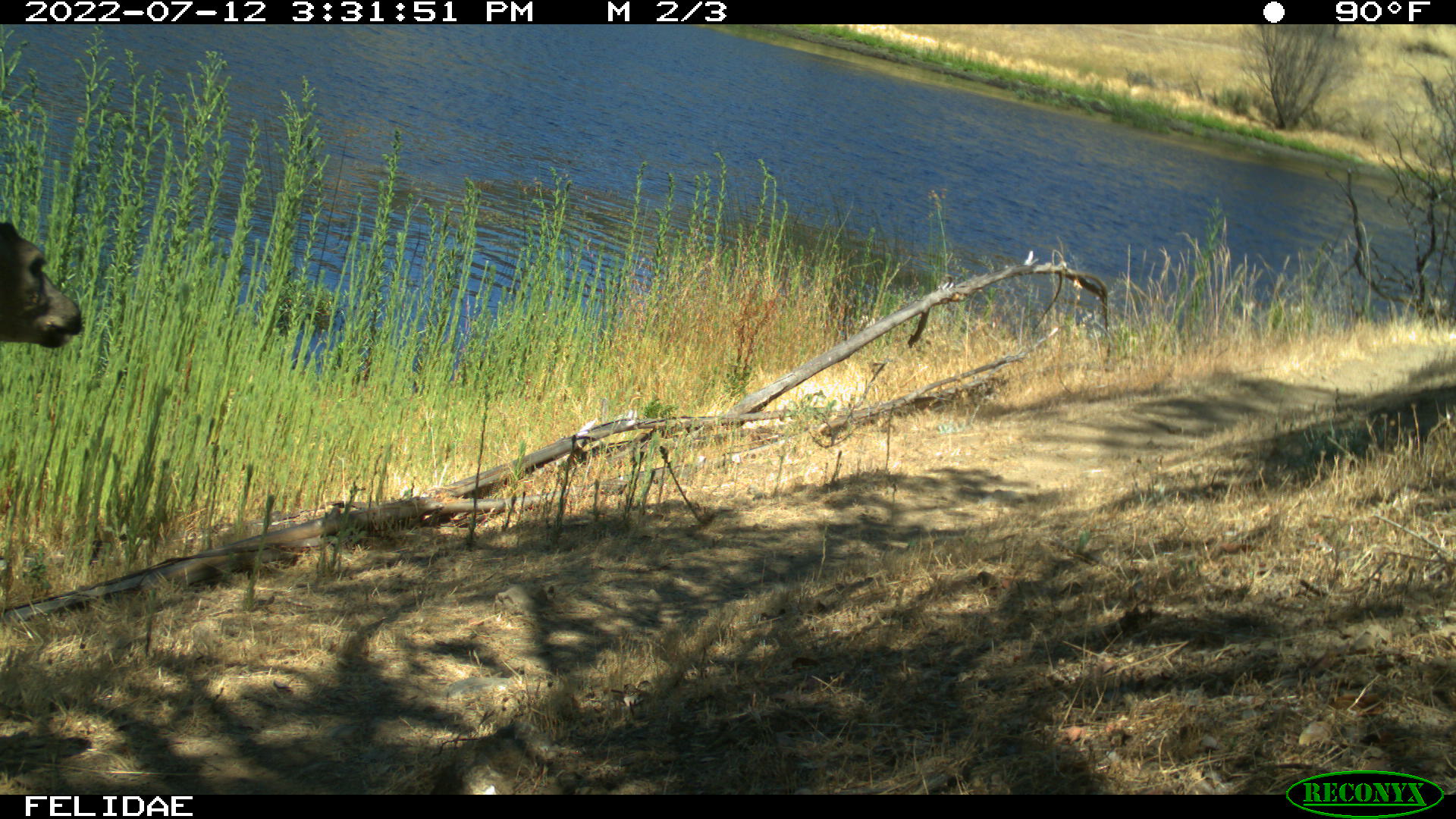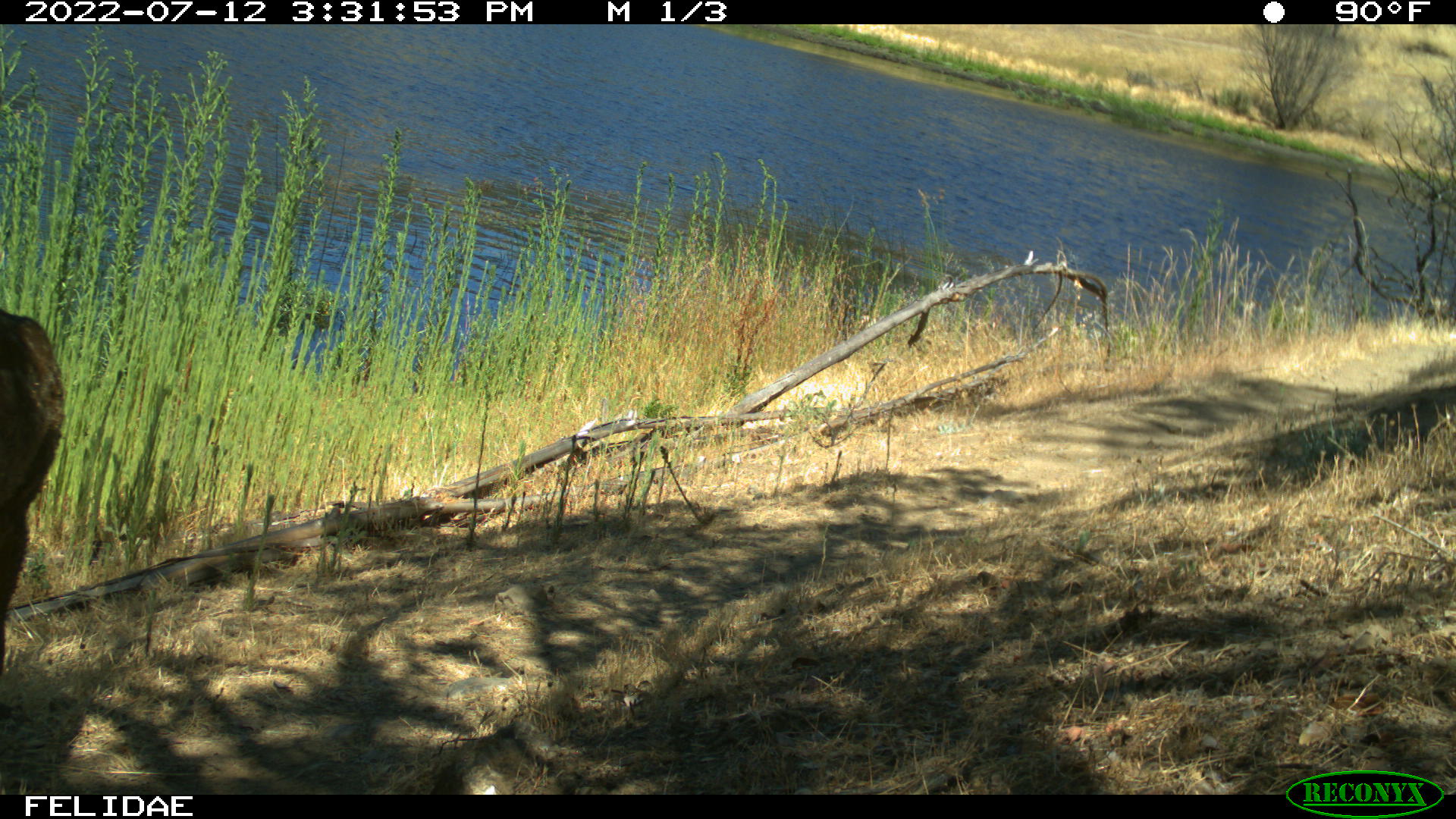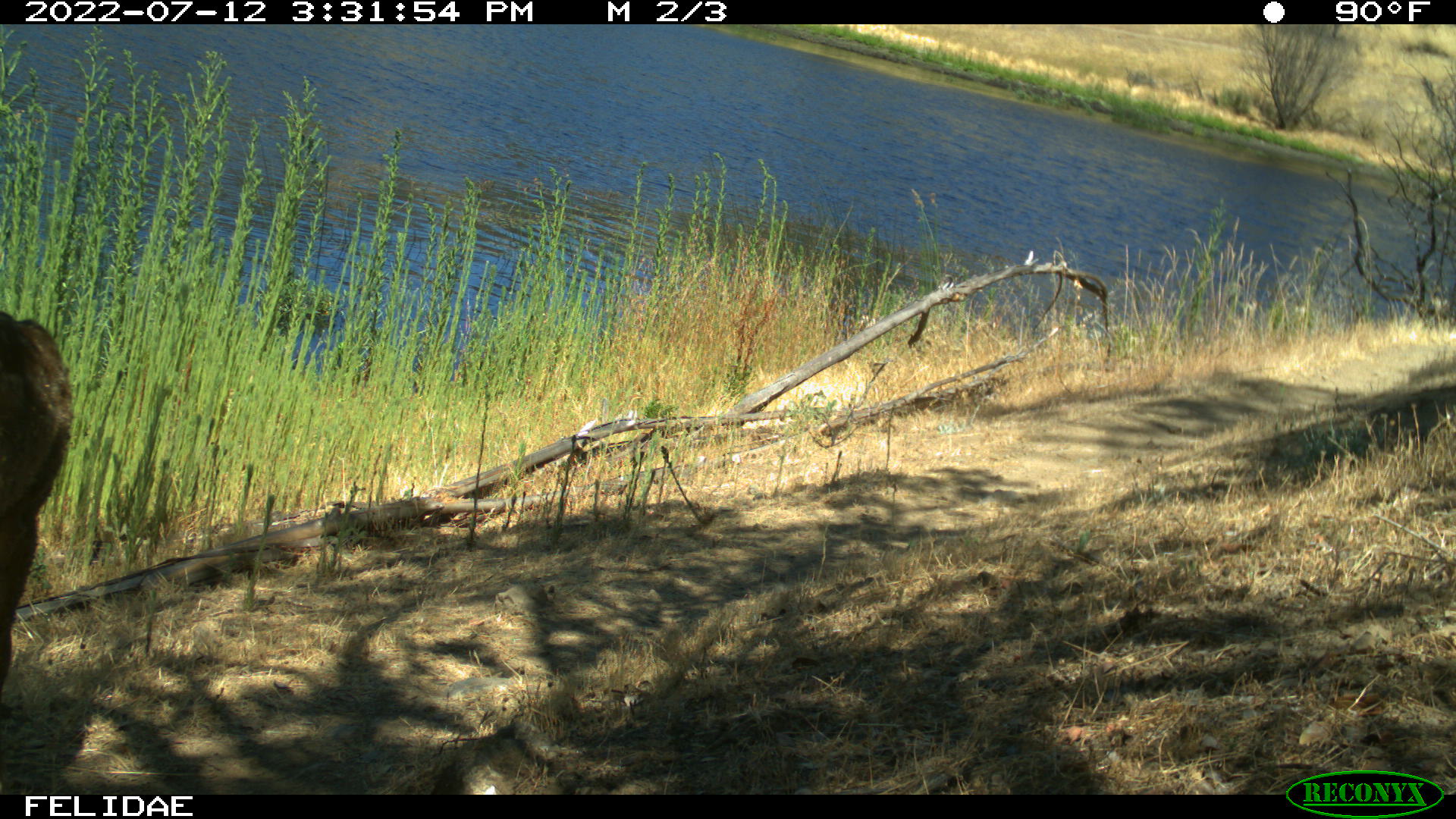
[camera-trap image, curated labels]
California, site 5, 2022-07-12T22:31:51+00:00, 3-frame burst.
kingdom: Animalia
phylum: Chordata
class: Mammalia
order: Artiodactyla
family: Cervidae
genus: Odocoileus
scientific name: Odocoileus hemionus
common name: mule deer